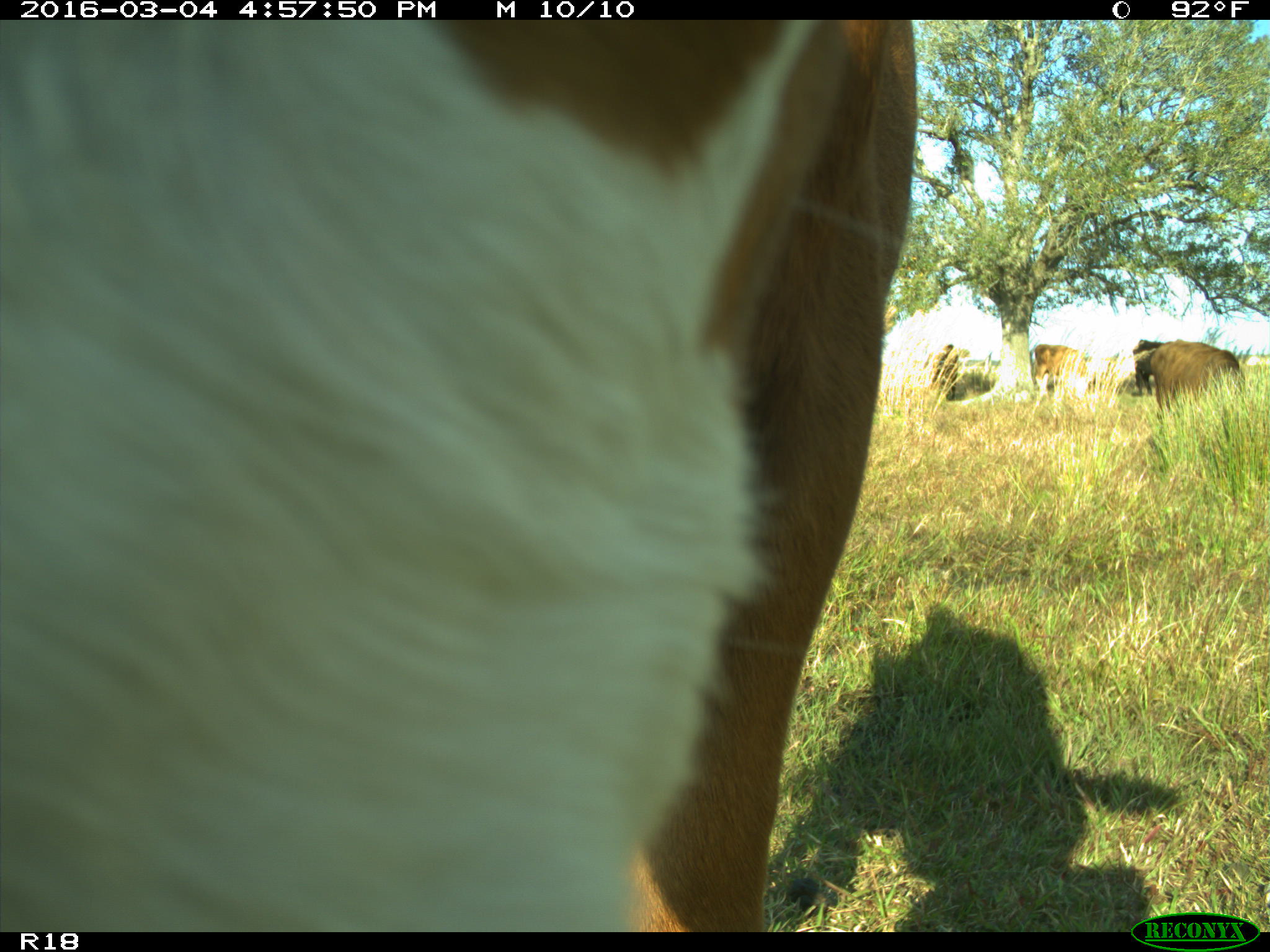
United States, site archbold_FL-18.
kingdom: Animalia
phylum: Chordata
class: Mammalia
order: Artiodactyla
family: Bovidae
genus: Bos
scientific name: Bos taurus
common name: domestic cow